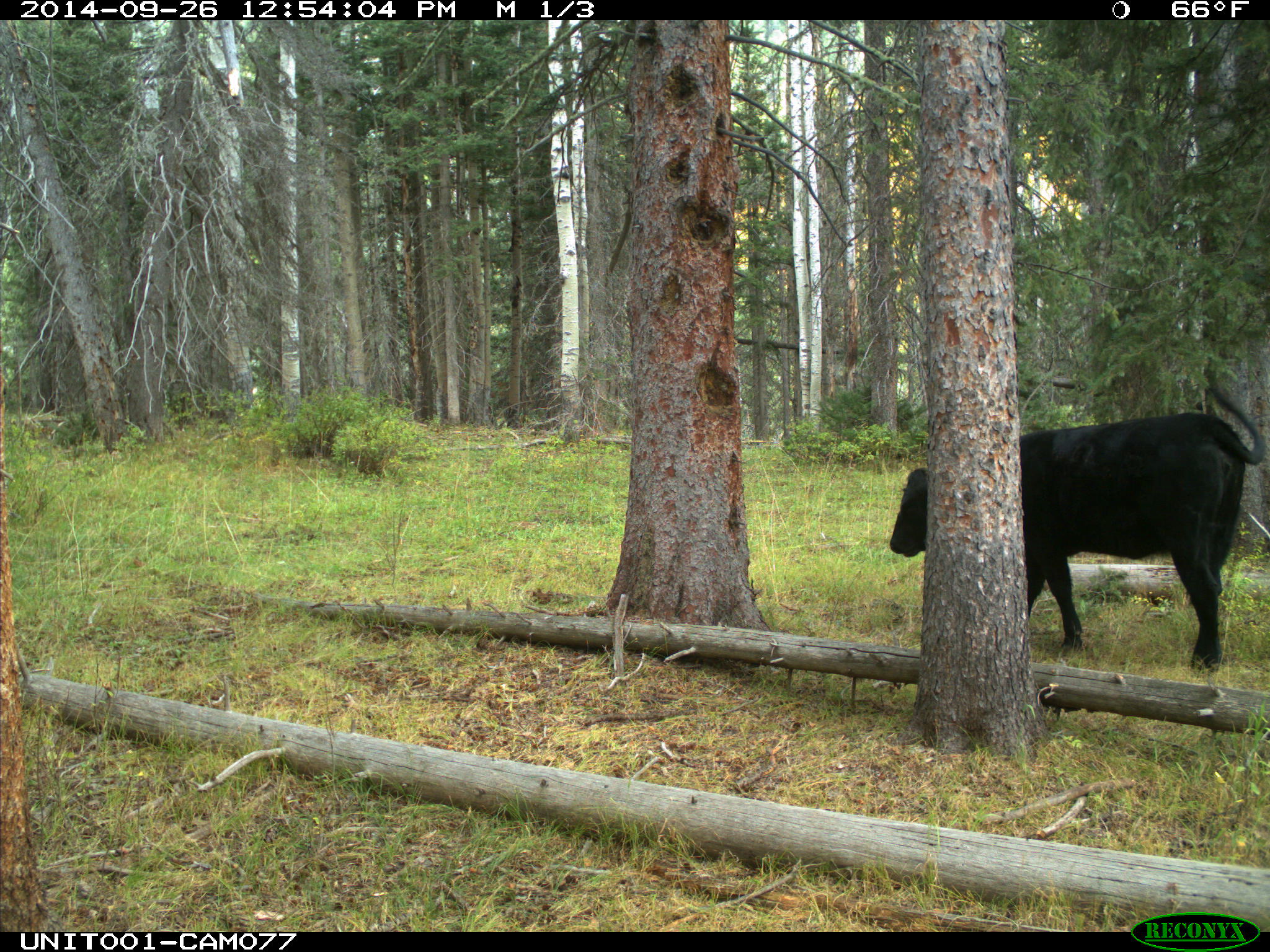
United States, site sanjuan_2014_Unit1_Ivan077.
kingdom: Animalia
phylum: Chordata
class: Mammalia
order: Artiodactyla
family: Bovidae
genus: Bos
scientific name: Bos taurus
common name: domestic cow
Bos taurus (domestic cow).